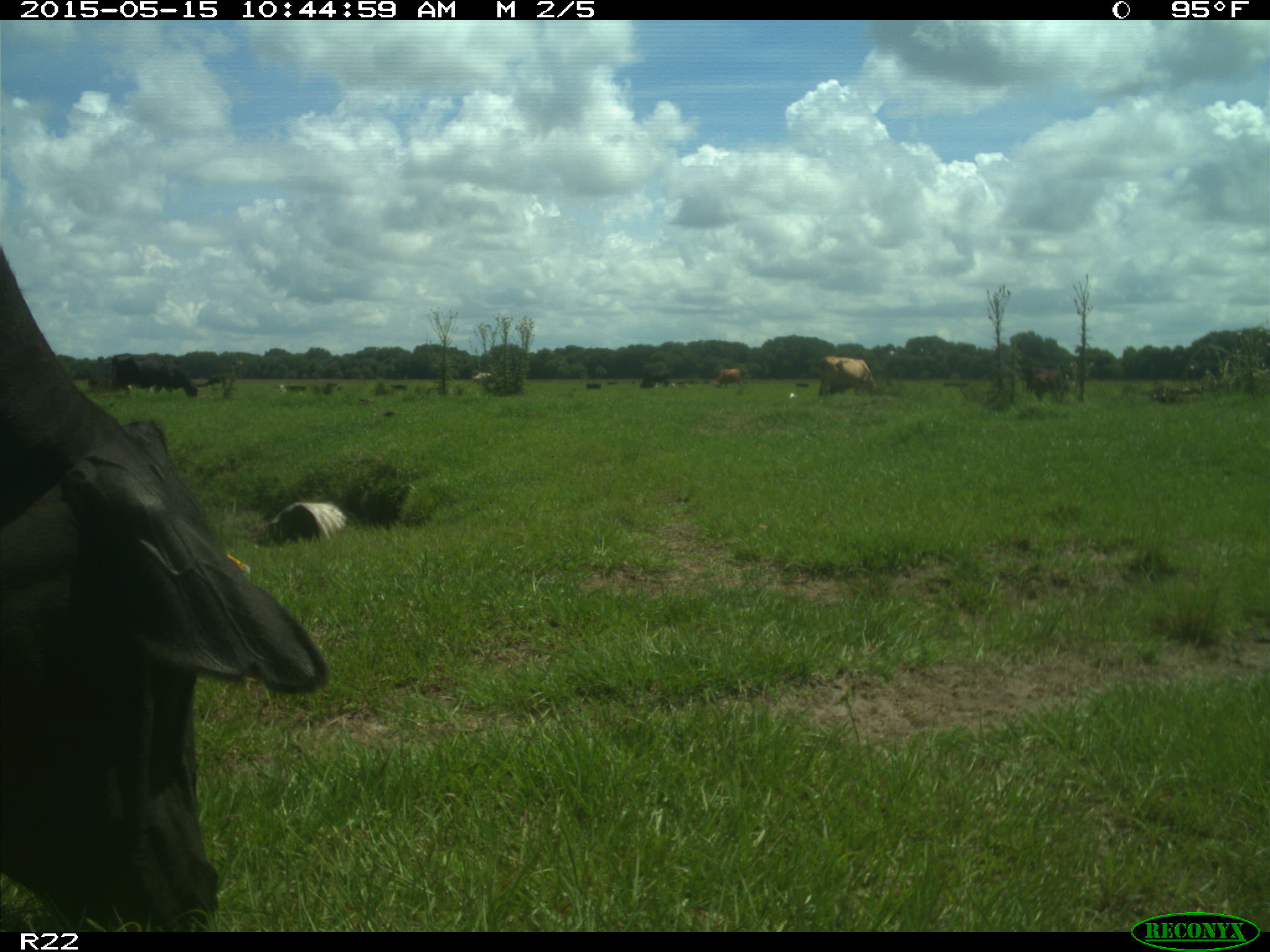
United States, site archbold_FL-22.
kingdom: Animalia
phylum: Chordata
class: Mammalia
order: Artiodactyla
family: Bovidae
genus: Bos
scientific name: Bos taurus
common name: domestic cow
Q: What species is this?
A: Bos taurus (domestic cow).